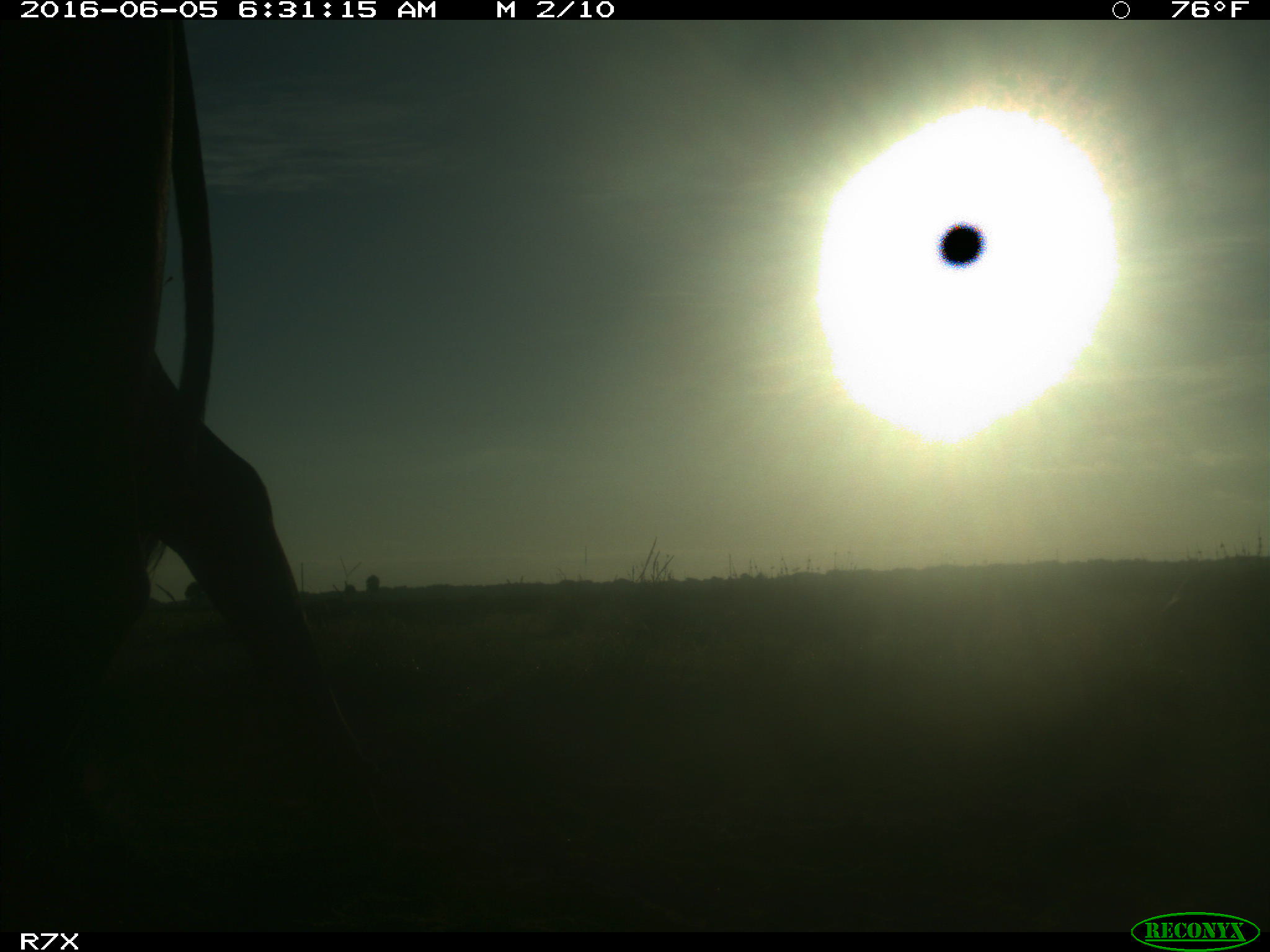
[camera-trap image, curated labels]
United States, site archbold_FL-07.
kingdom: Animalia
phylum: Chordata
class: Mammalia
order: Artiodactyla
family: Bovidae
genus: Bos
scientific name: Bos taurus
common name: domestic cow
Bos taurus (domestic cow).